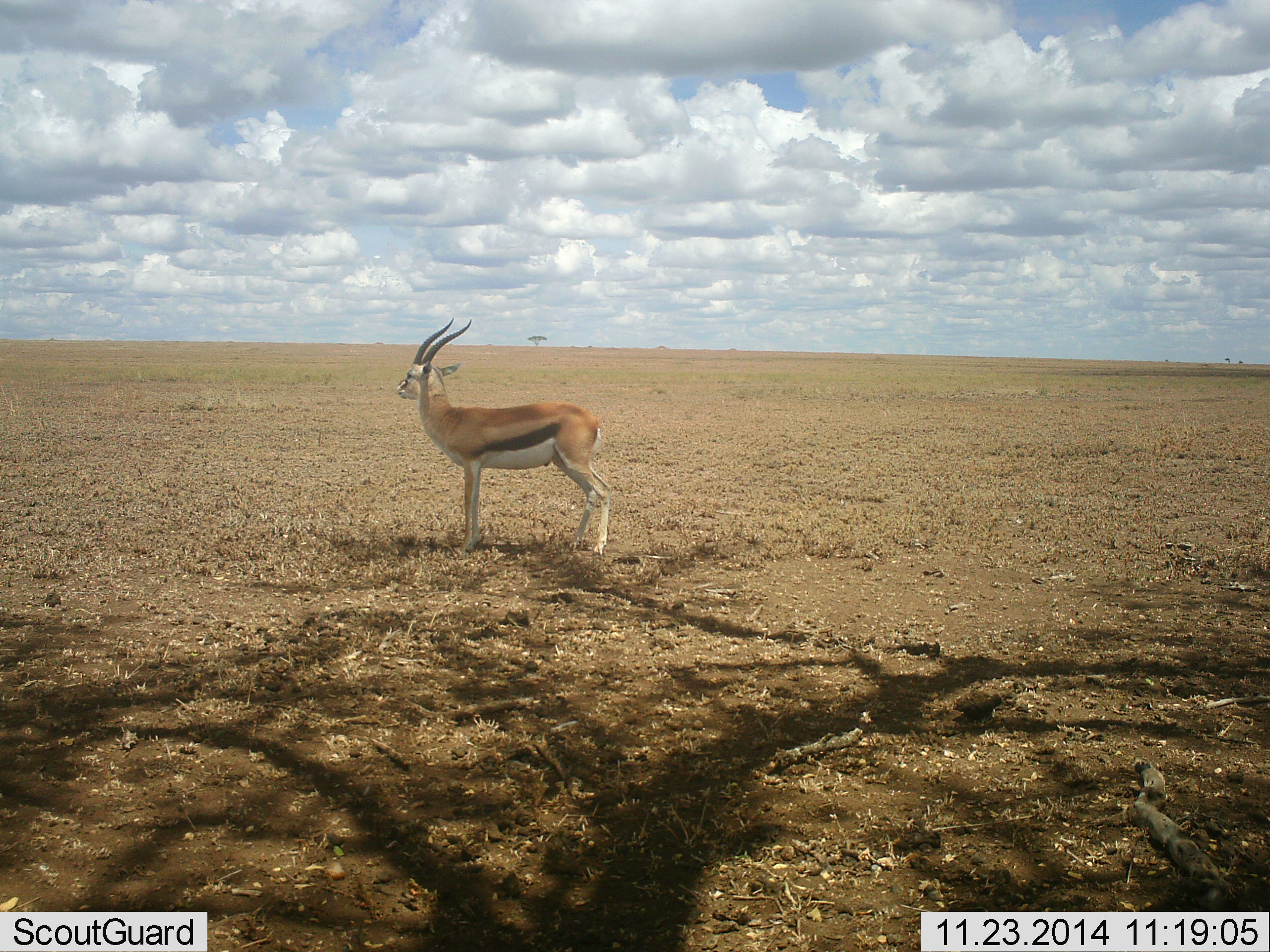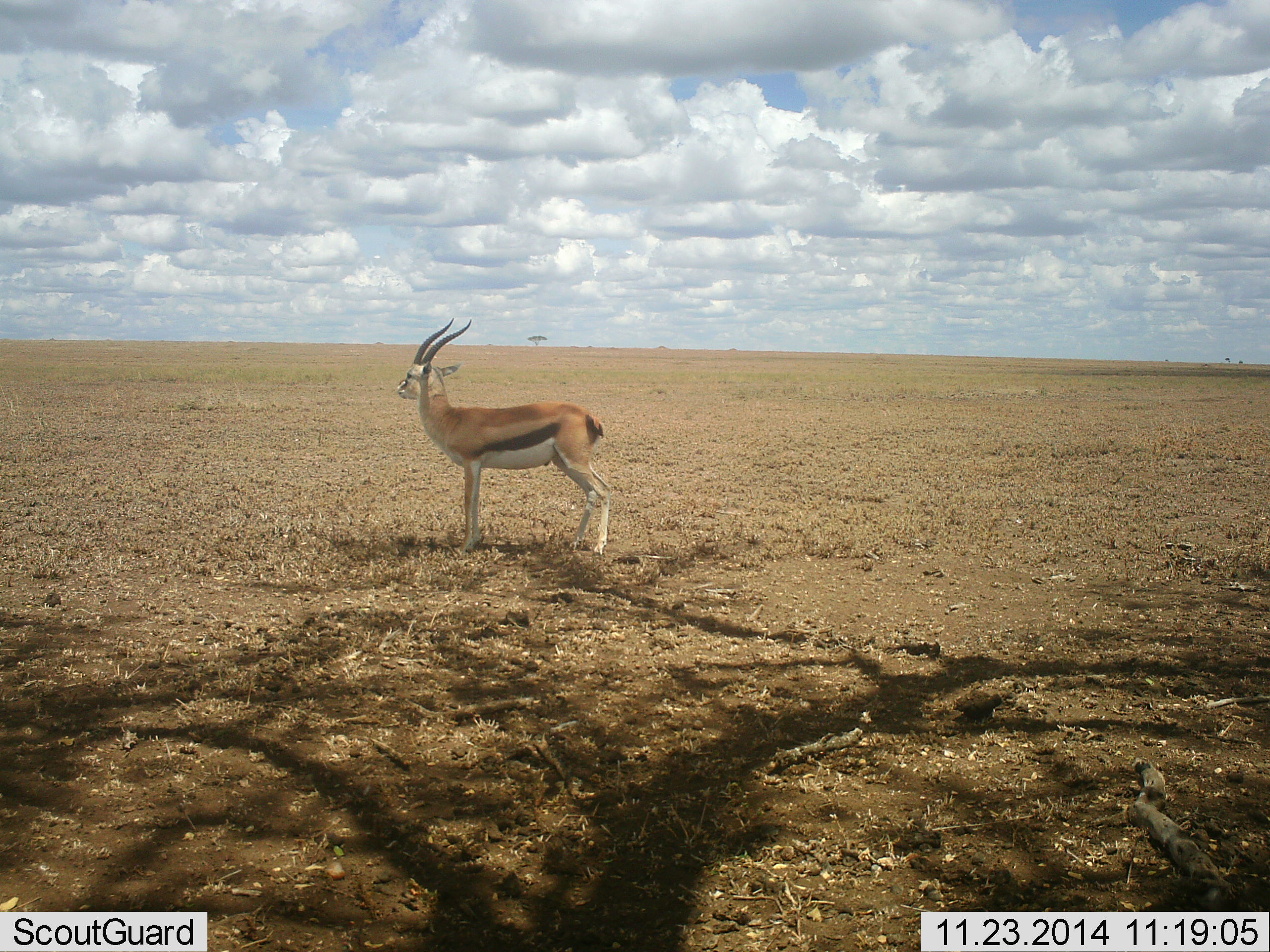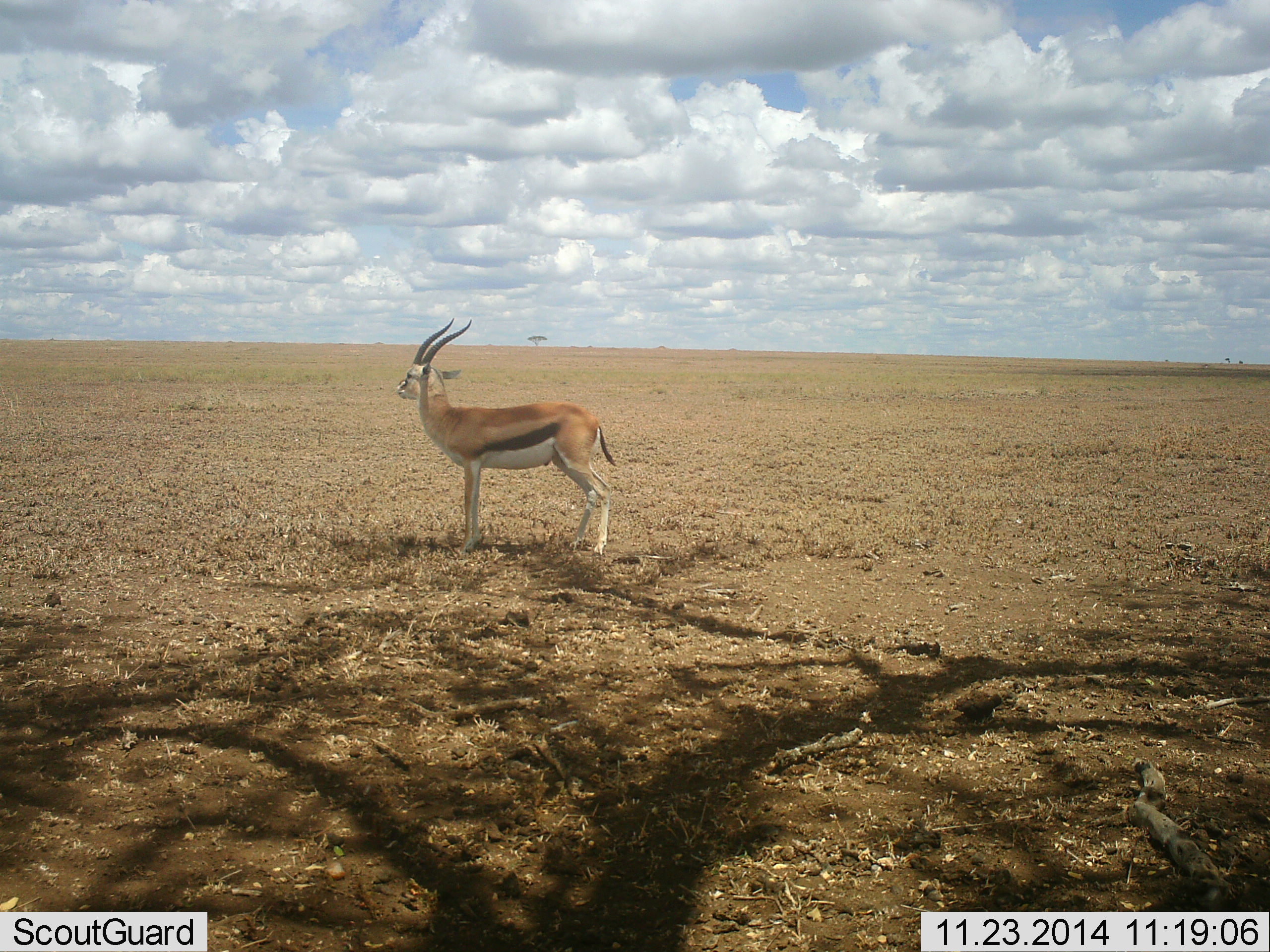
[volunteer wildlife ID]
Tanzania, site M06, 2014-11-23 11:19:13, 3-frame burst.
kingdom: Animalia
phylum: Chordata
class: Mammalia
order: Artiodactyla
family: Bovidae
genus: Eudorcas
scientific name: Eudorcas thomsonii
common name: thomson's gazelle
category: gazellethomsons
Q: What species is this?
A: Gazellethomsons (thomson's gazelle) (Eudorcas thomsonii).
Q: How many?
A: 1.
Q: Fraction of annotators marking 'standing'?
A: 100%.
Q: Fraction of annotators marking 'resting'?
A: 0%.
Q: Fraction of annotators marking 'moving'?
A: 0%.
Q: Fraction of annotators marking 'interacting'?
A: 0%.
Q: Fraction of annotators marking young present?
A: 0%.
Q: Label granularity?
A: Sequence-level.